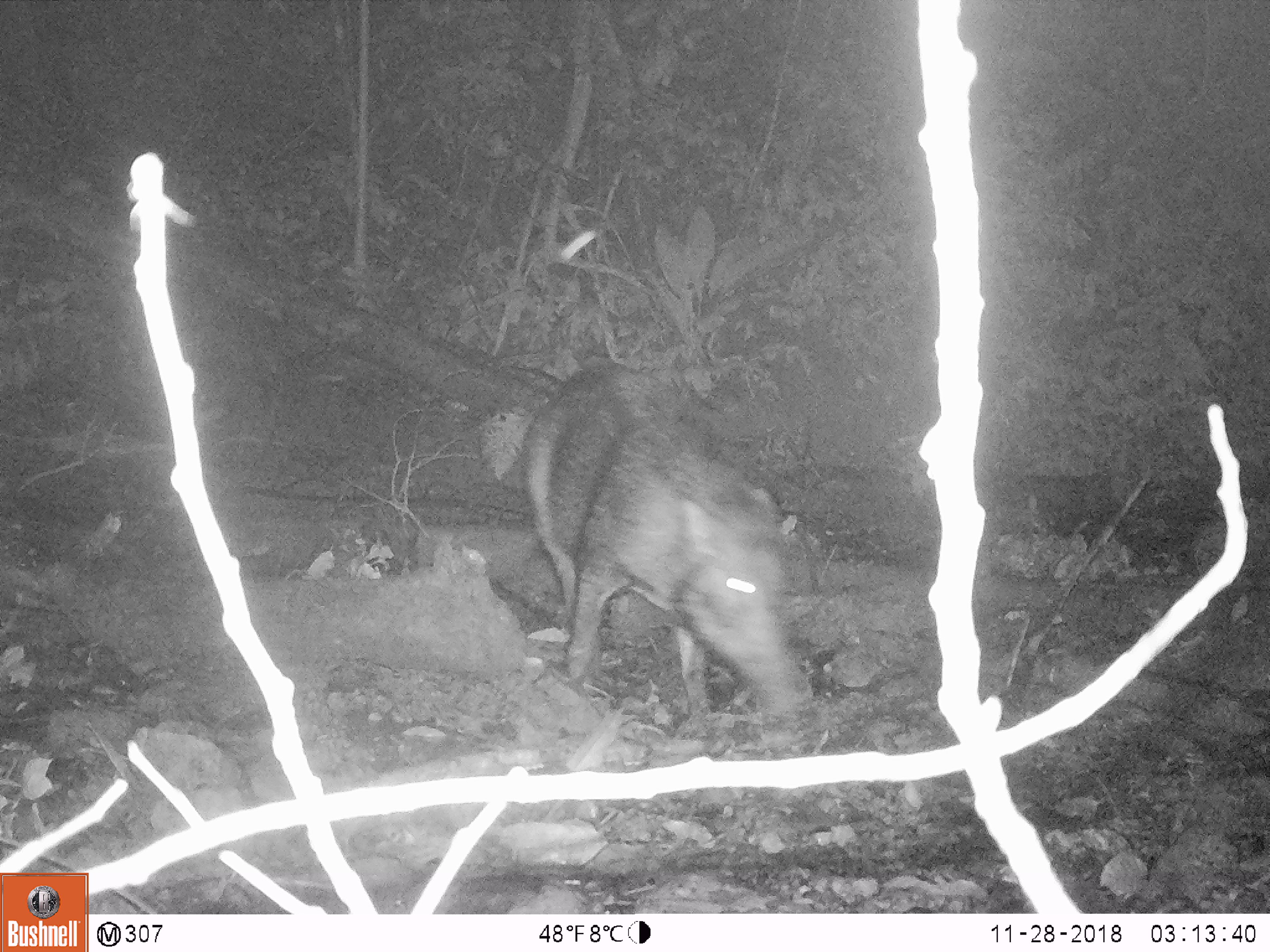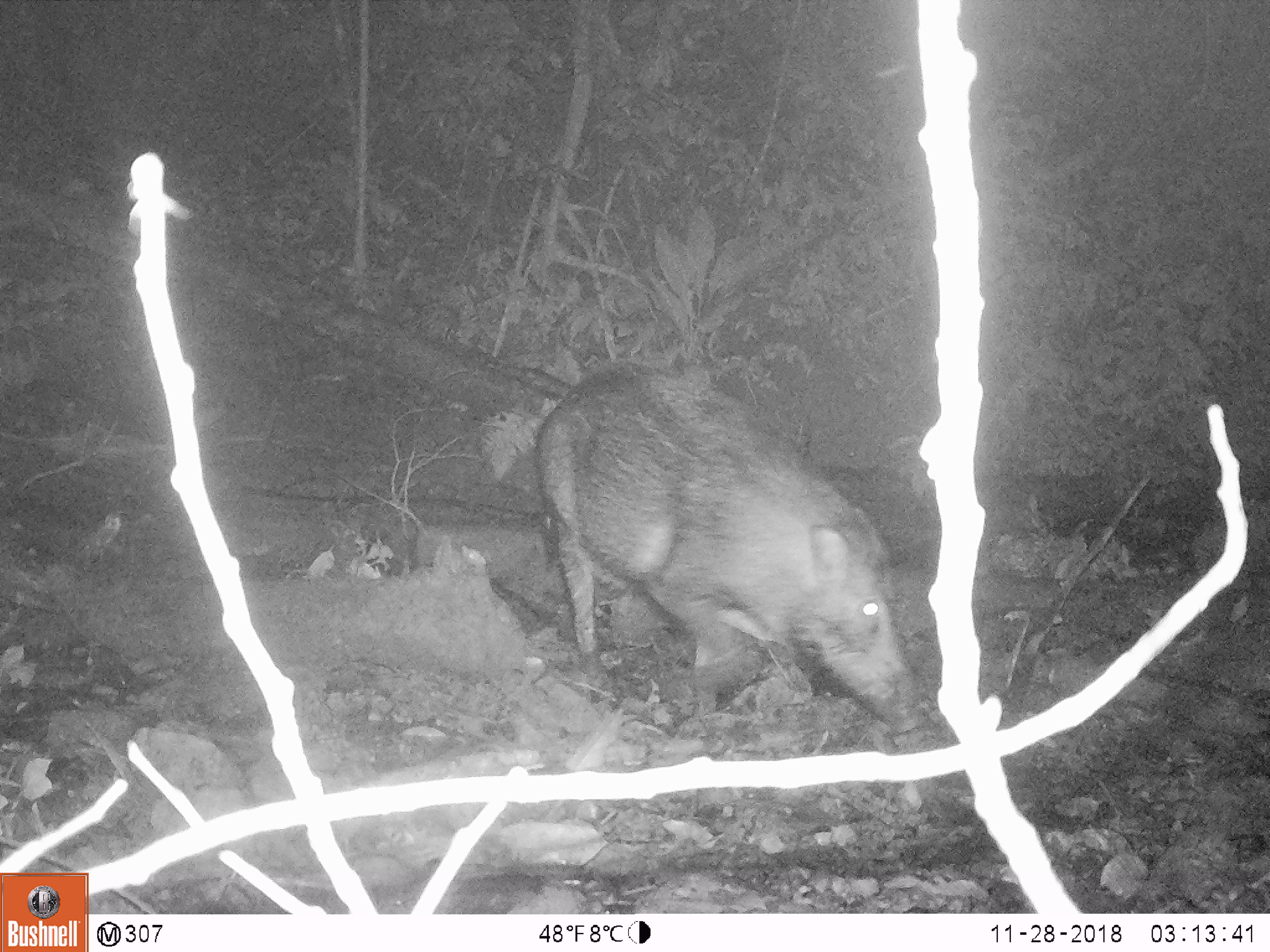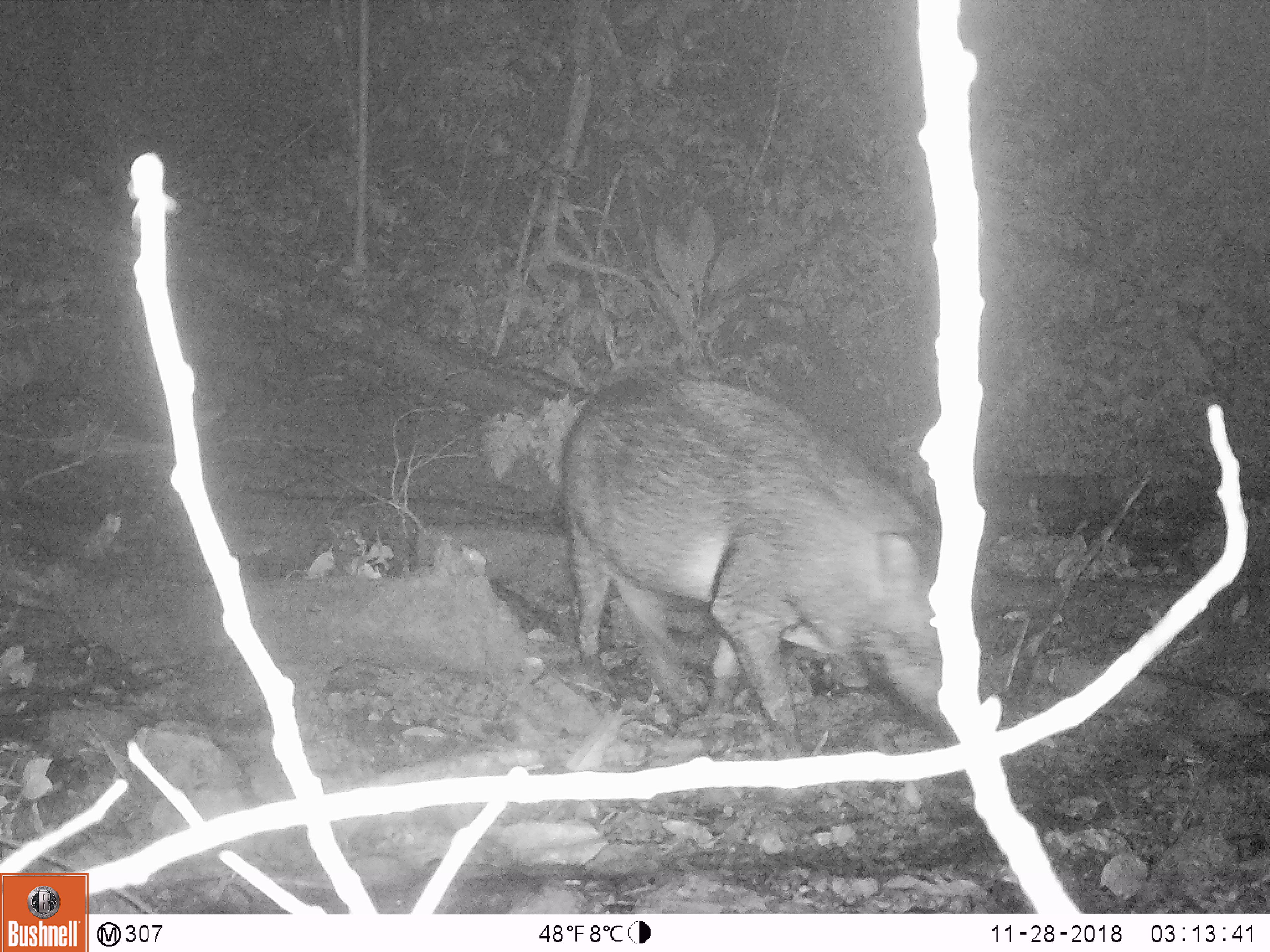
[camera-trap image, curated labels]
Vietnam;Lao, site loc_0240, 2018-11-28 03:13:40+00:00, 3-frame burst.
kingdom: Animalia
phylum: Chordata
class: Mammalia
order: Artiodactyla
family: Suidae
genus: Sus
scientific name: Sus scrofa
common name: eurasian wild pig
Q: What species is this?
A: Eurasian wild pig (Sus scrofa).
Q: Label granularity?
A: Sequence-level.